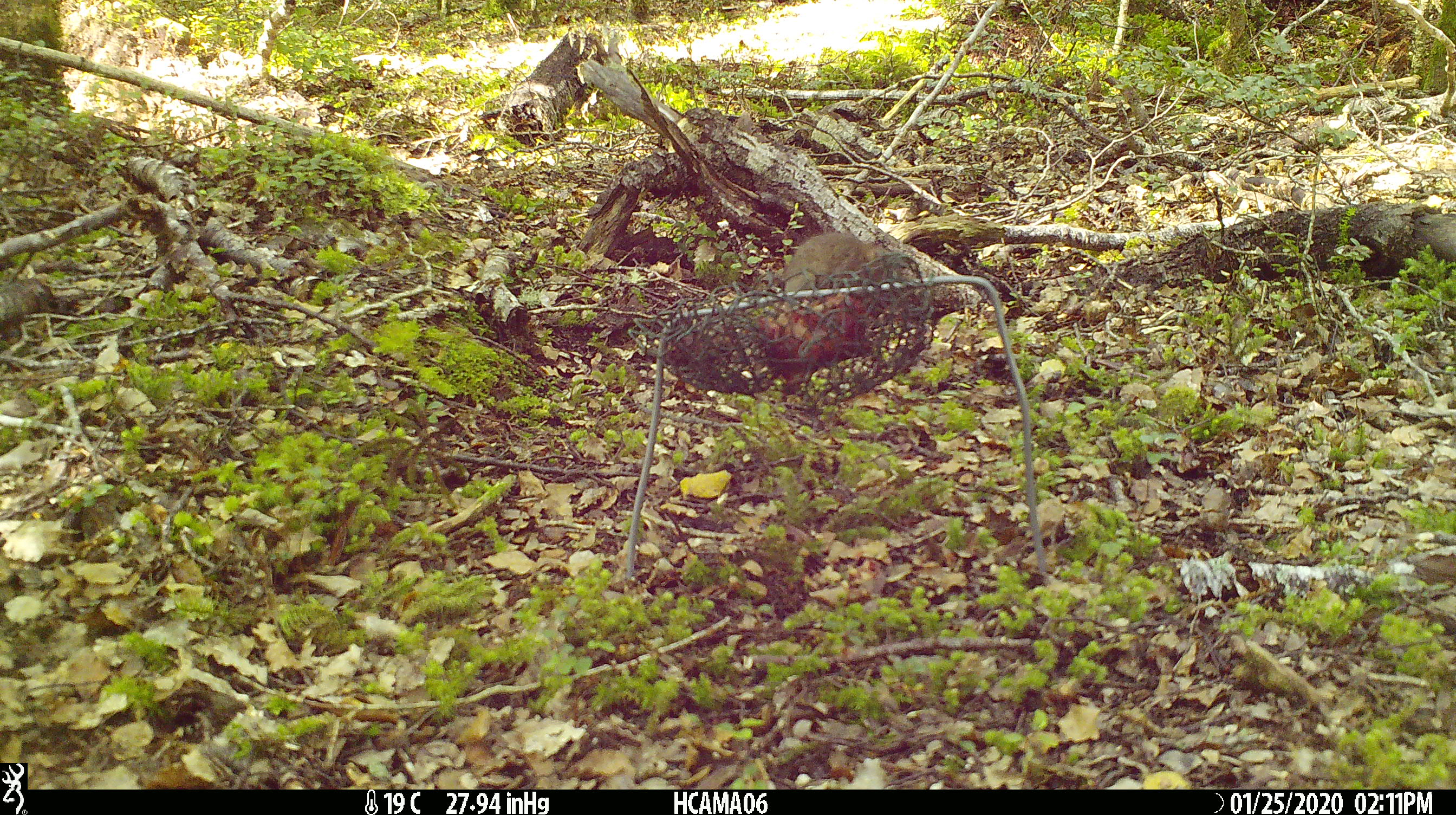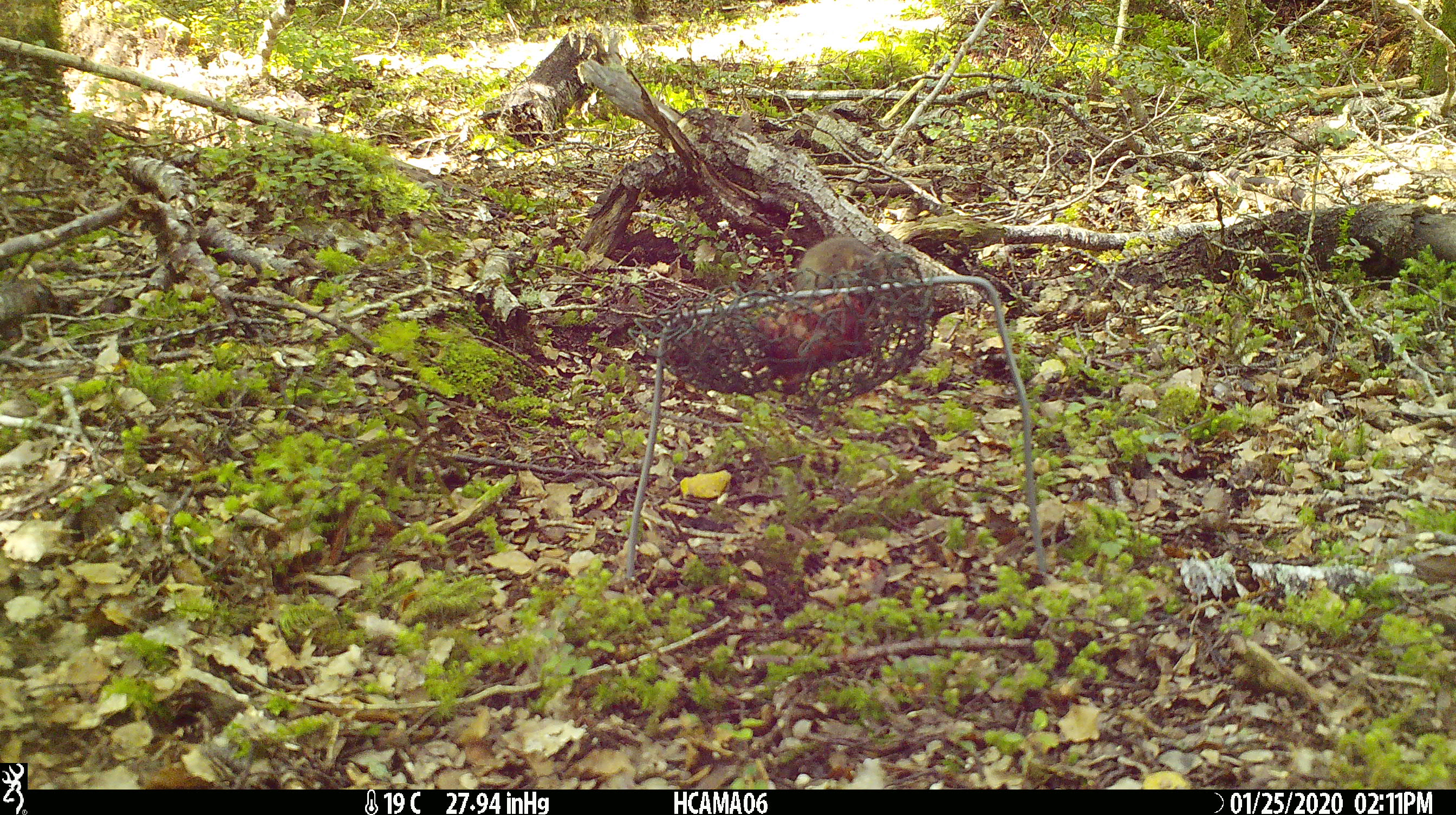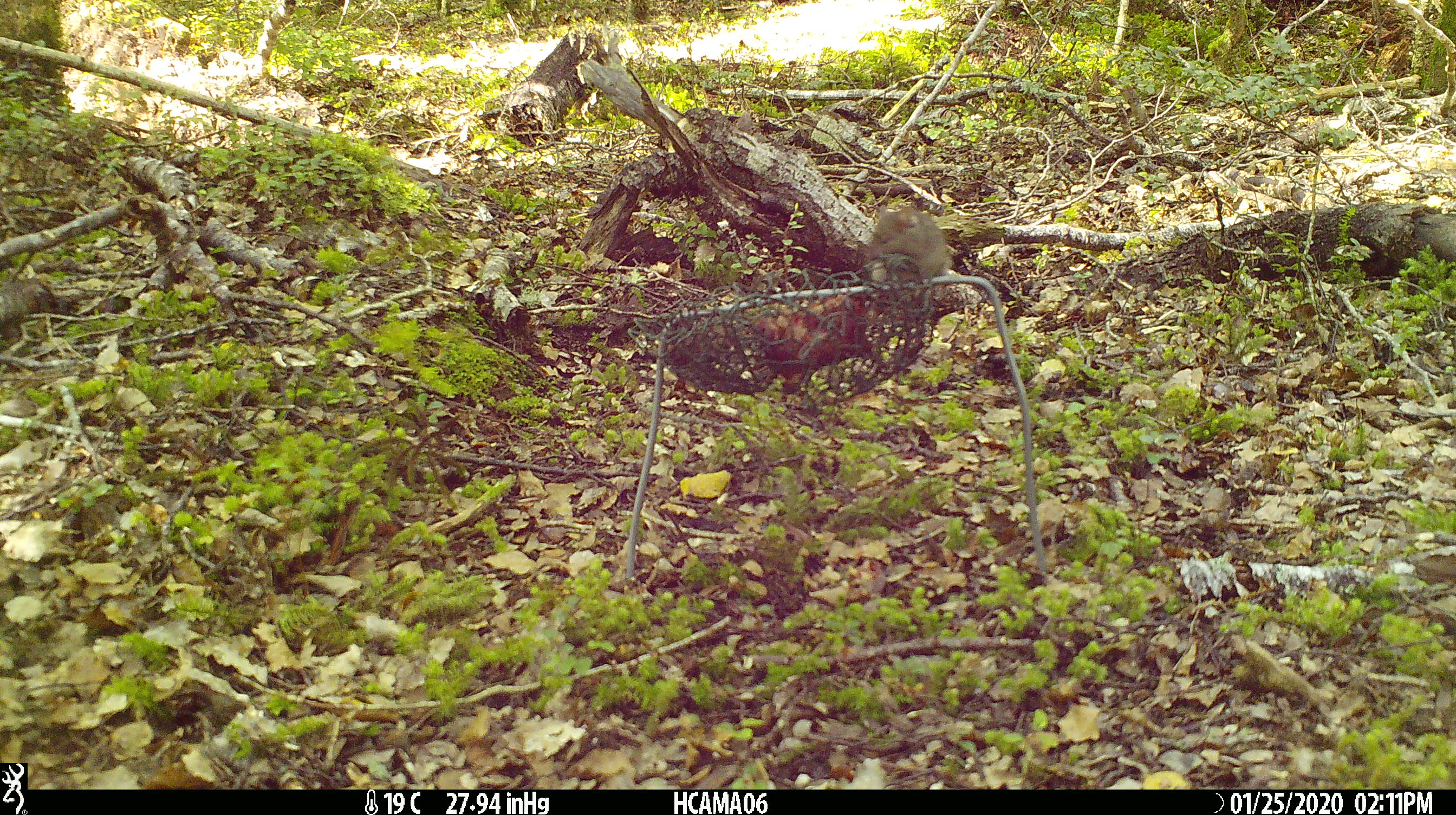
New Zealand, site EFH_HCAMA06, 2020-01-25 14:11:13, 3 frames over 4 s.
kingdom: Animalia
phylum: Chordata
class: Mammalia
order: Rodentia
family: Muridae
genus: Mus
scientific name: Mus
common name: mouse